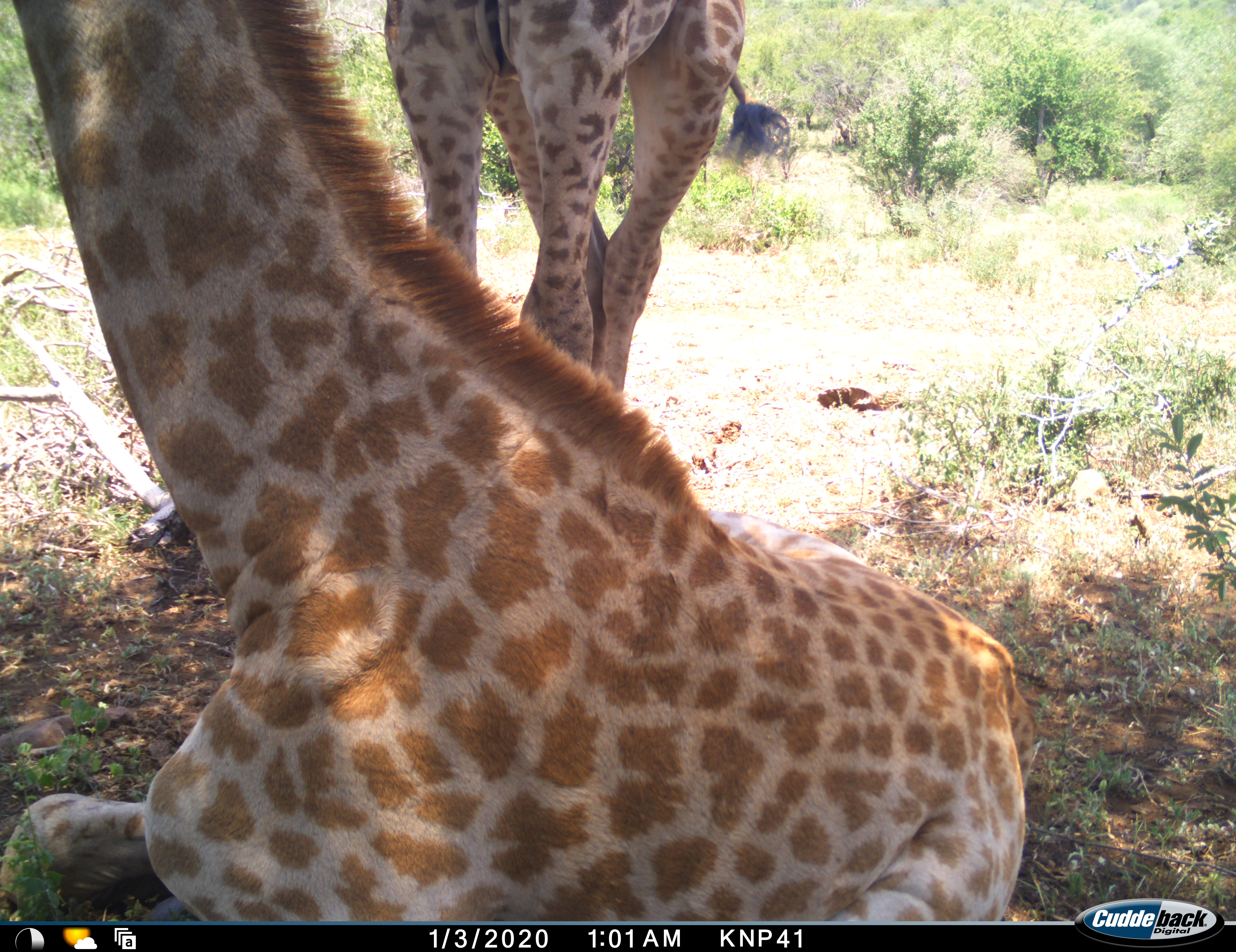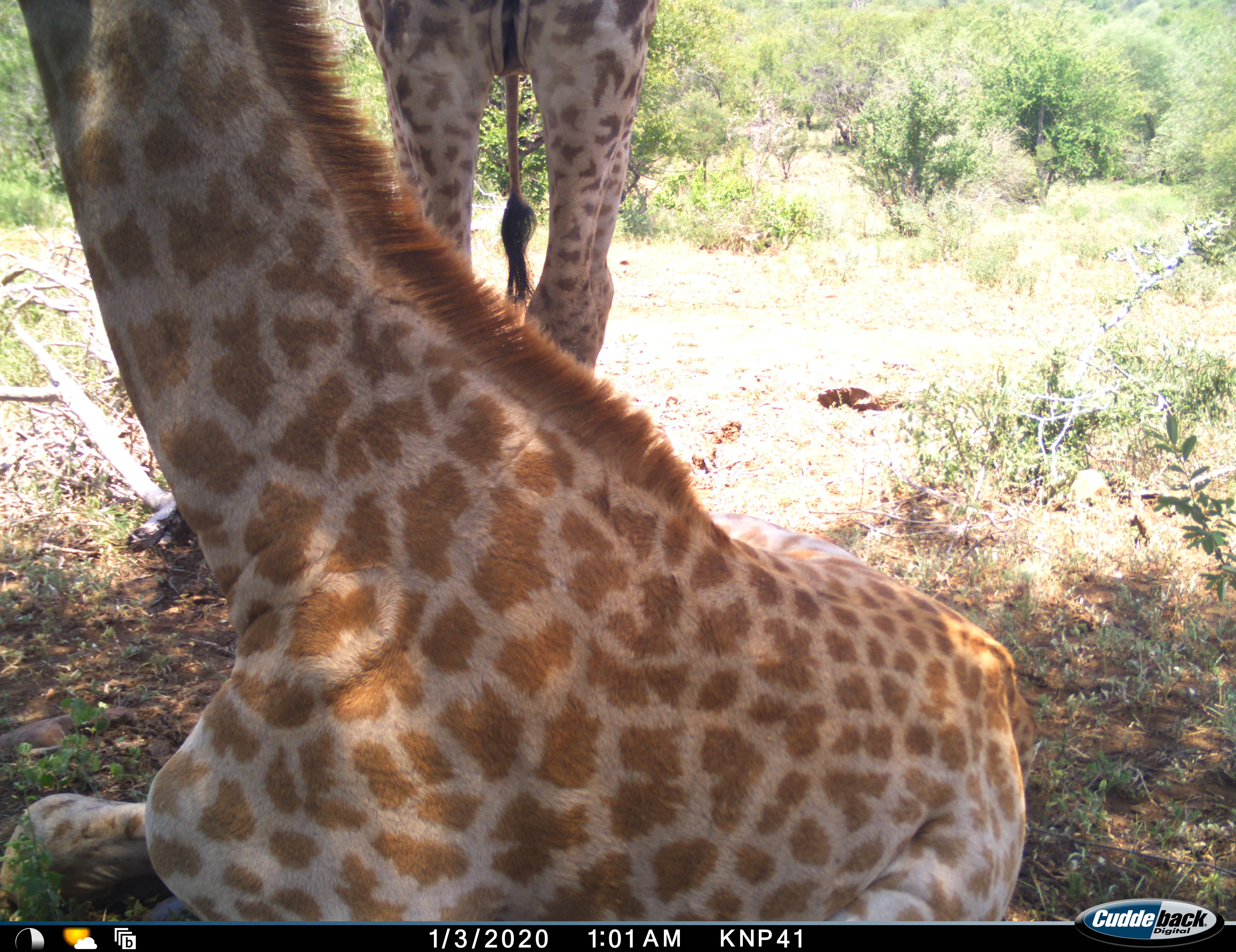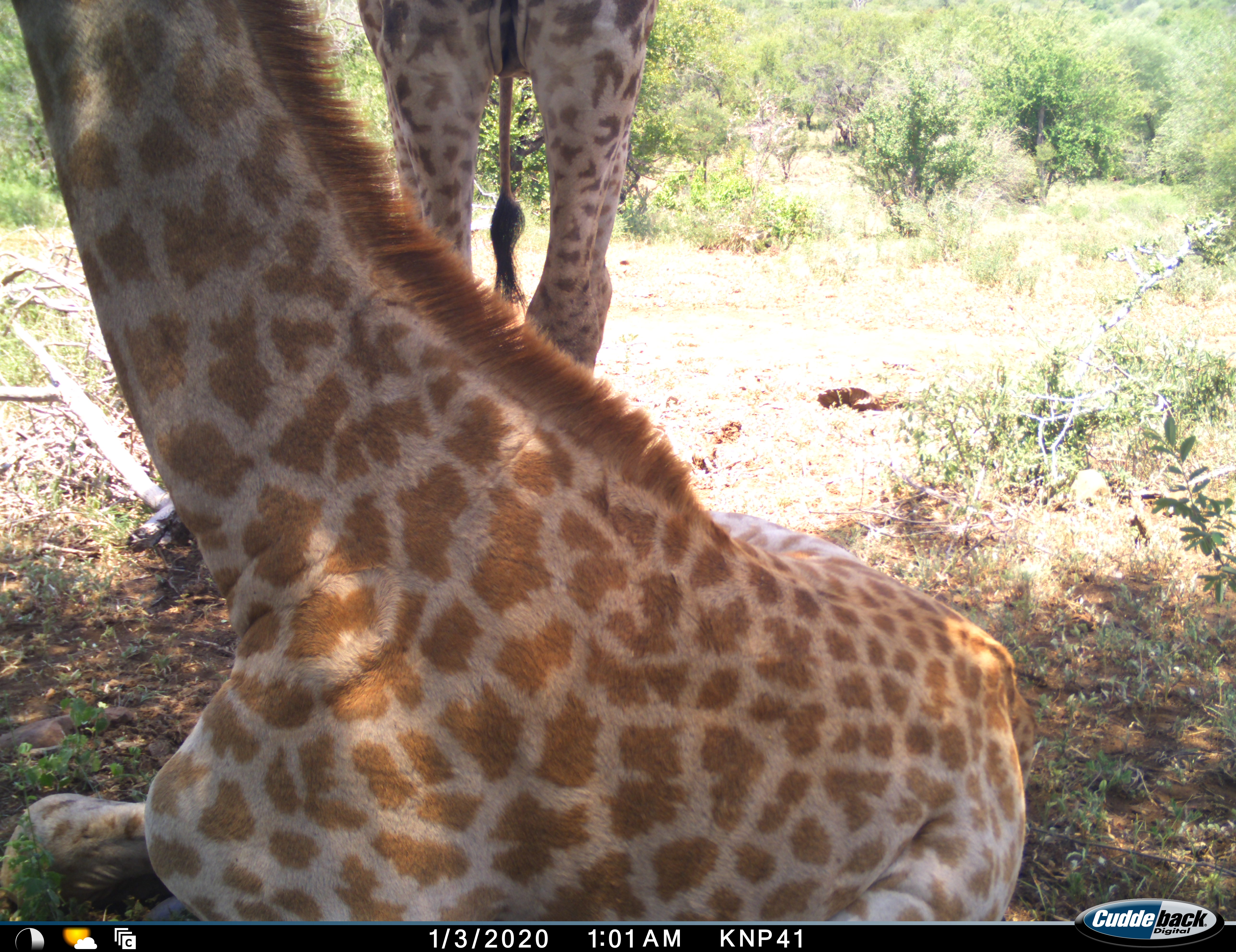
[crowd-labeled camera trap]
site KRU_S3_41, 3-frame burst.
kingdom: Animalia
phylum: Chordata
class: Mammalia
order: Artiodactyla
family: Giraffidae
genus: Giraffa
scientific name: Giraffa camelopardalis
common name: giraffe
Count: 2.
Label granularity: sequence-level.